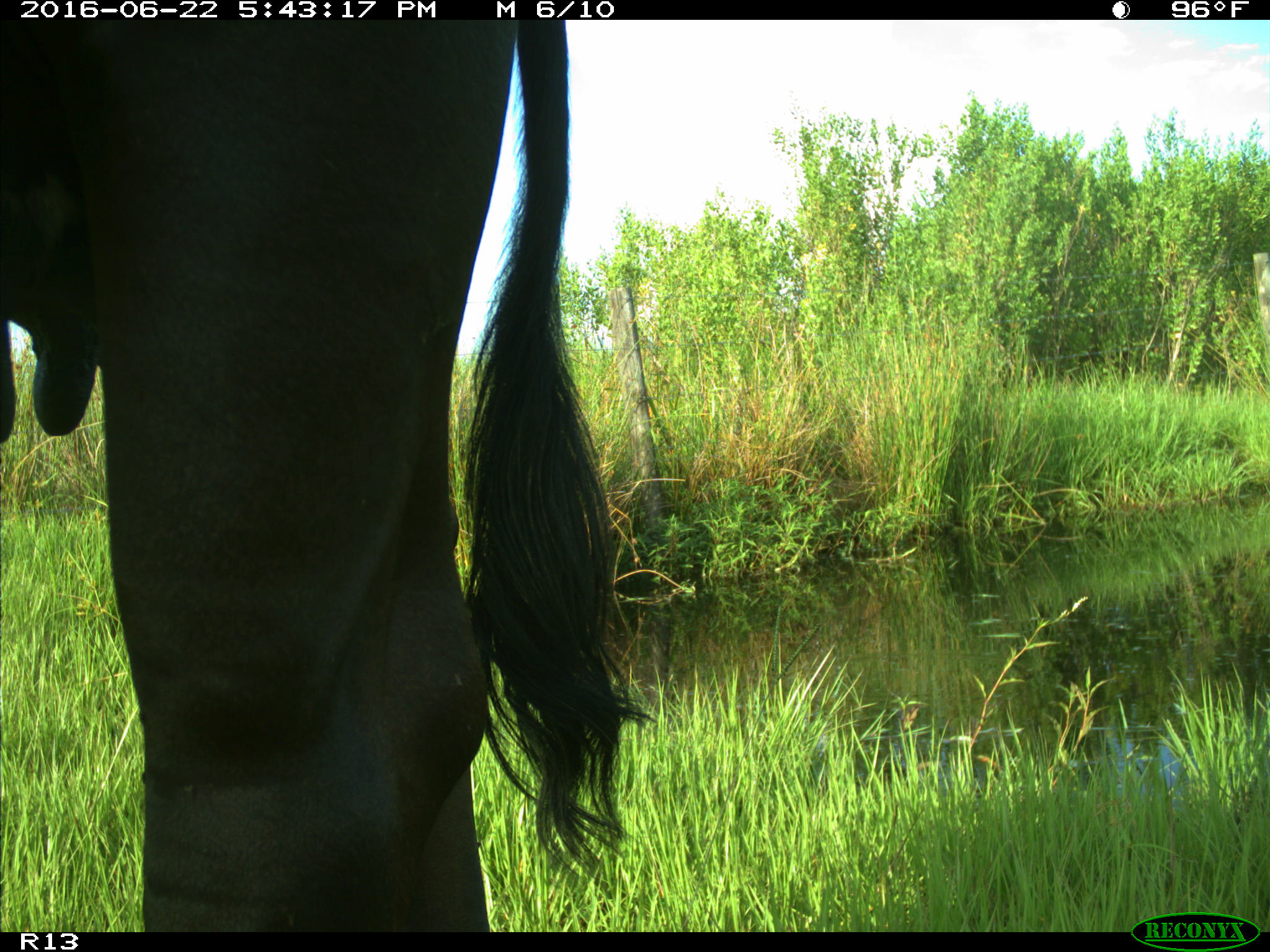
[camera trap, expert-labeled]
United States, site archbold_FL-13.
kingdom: Animalia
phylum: Chordata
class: Mammalia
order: Artiodactyla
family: Bovidae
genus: Bos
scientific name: Bos taurus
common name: domestic cow